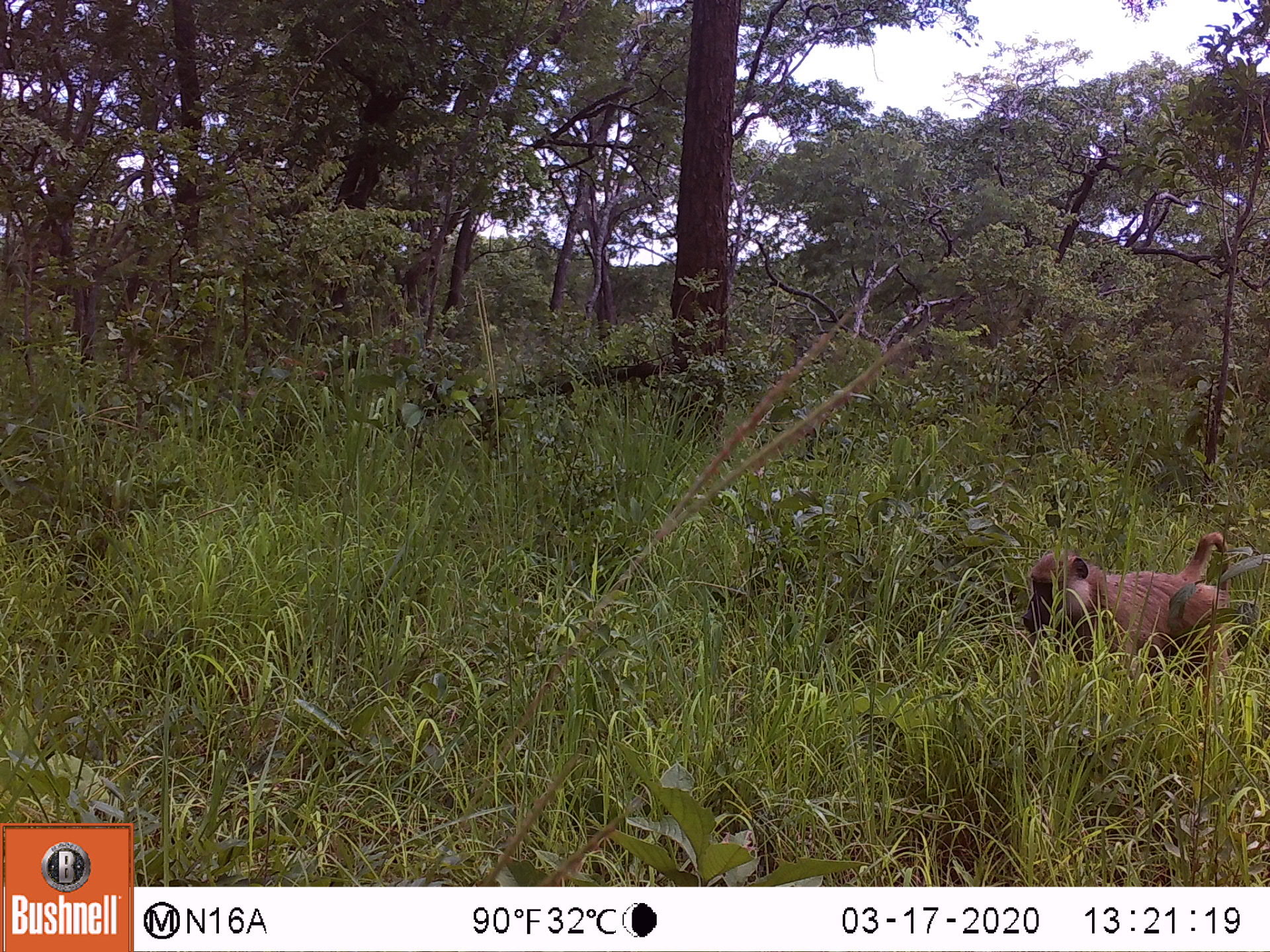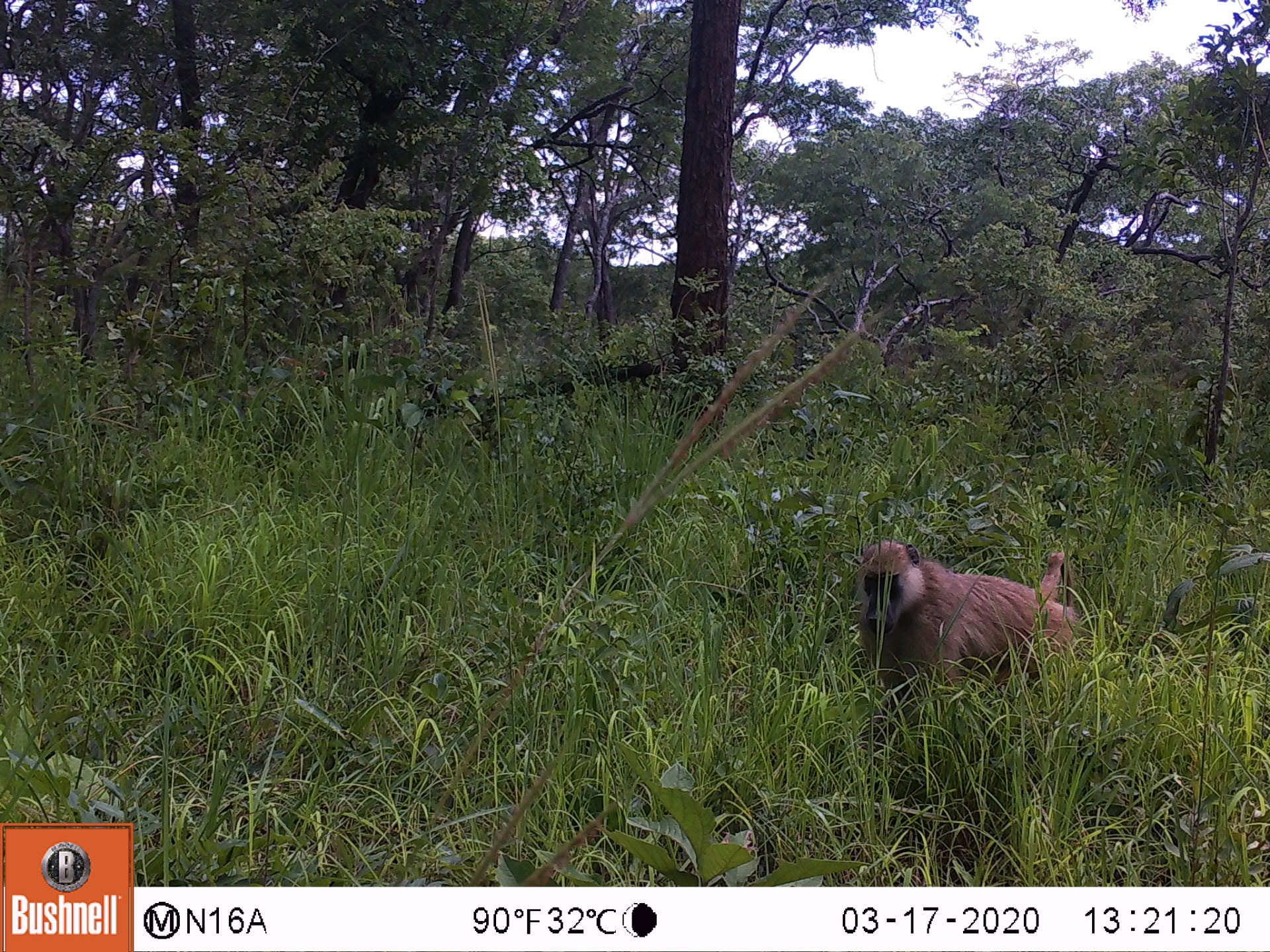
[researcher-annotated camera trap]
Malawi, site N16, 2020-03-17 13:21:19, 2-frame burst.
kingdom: Animalia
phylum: Chordata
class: Mammalia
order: Primates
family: Cercopithecidae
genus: Papio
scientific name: Papio cynocephalus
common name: yellow baboon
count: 1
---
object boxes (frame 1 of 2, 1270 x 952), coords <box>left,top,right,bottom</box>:
yellow baboon: <box>1018,530,1237,692</box>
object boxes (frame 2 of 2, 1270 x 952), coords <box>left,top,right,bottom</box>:
yellow baboon: <box>858,539,1086,696</box>